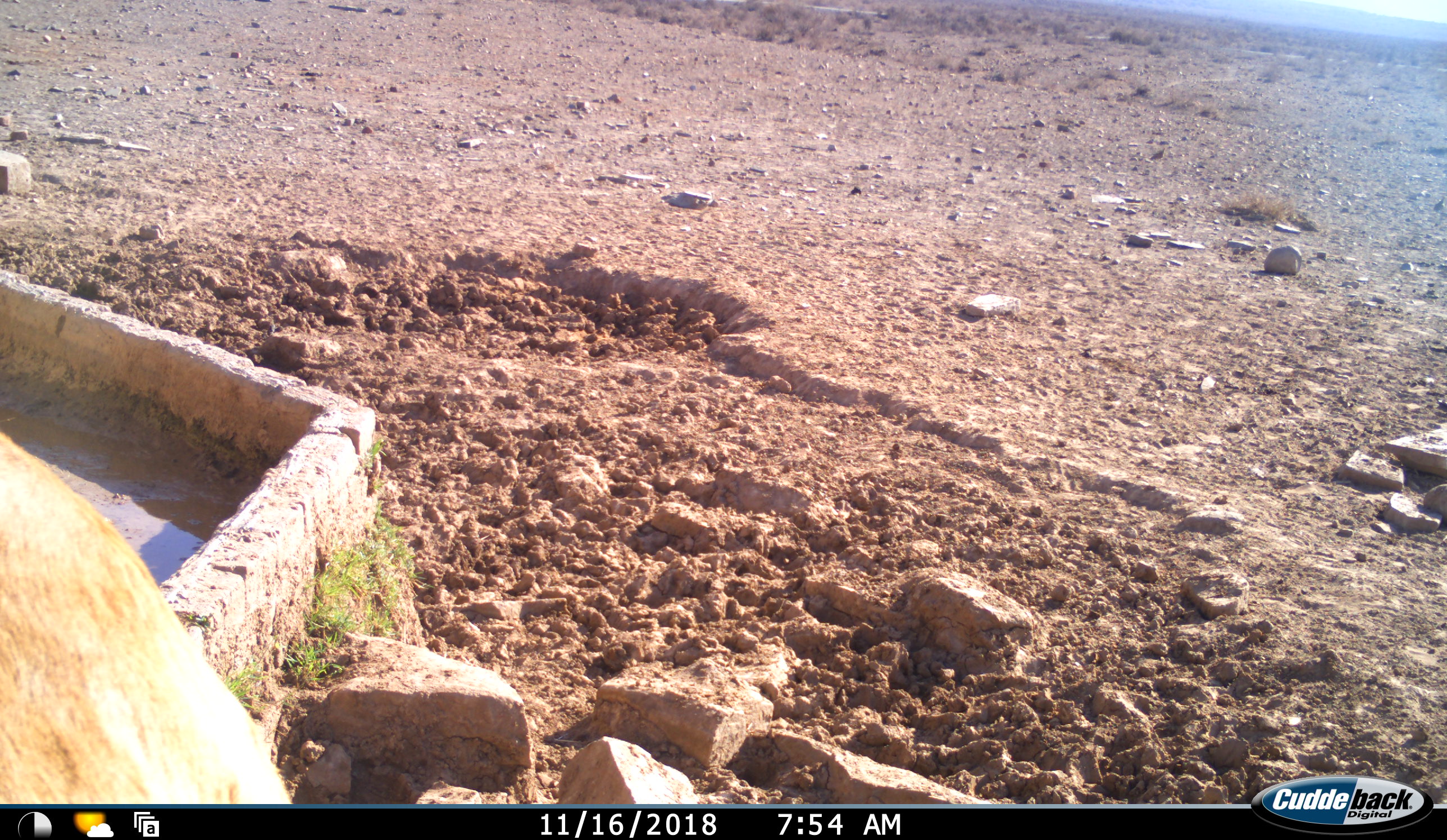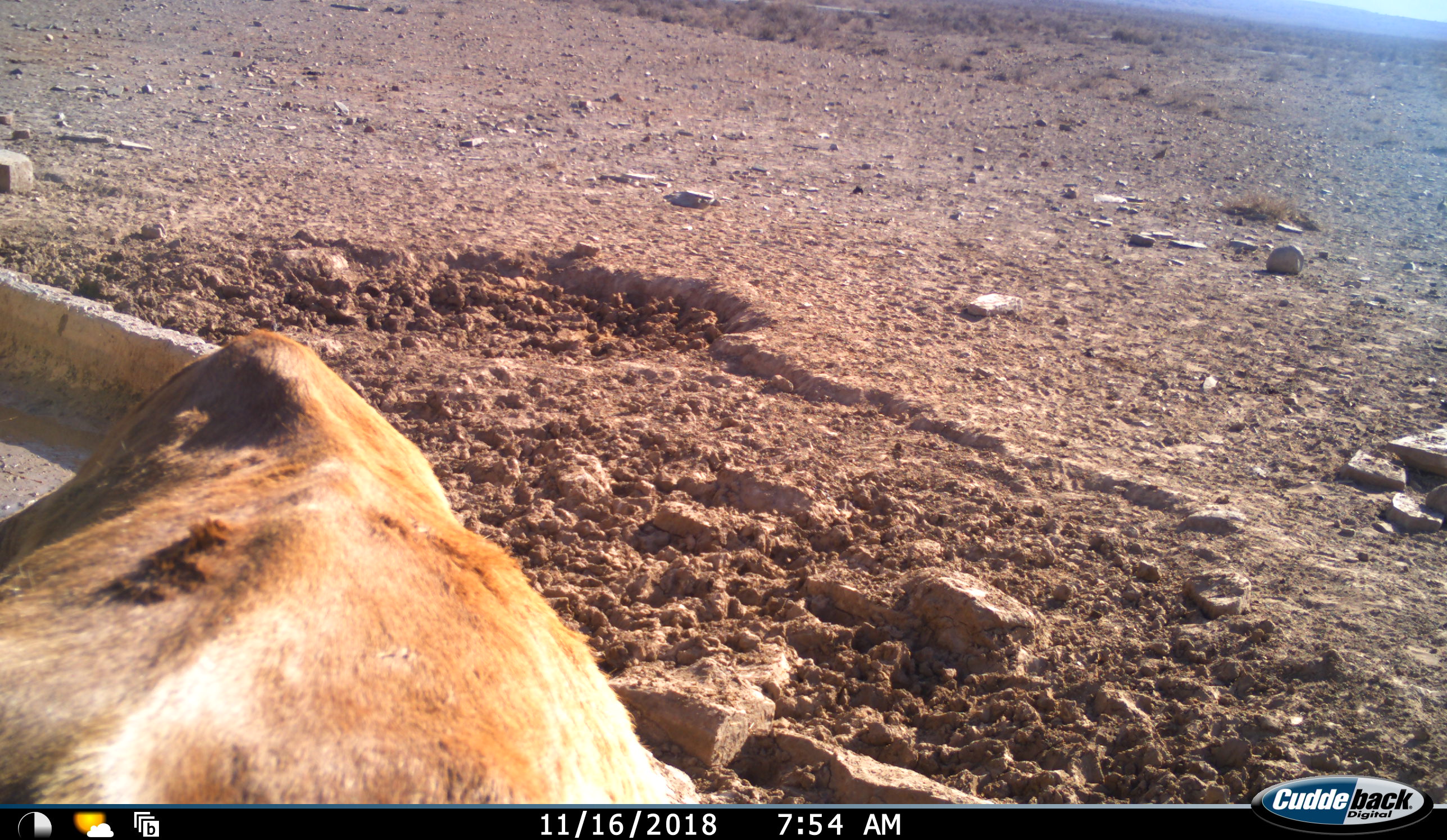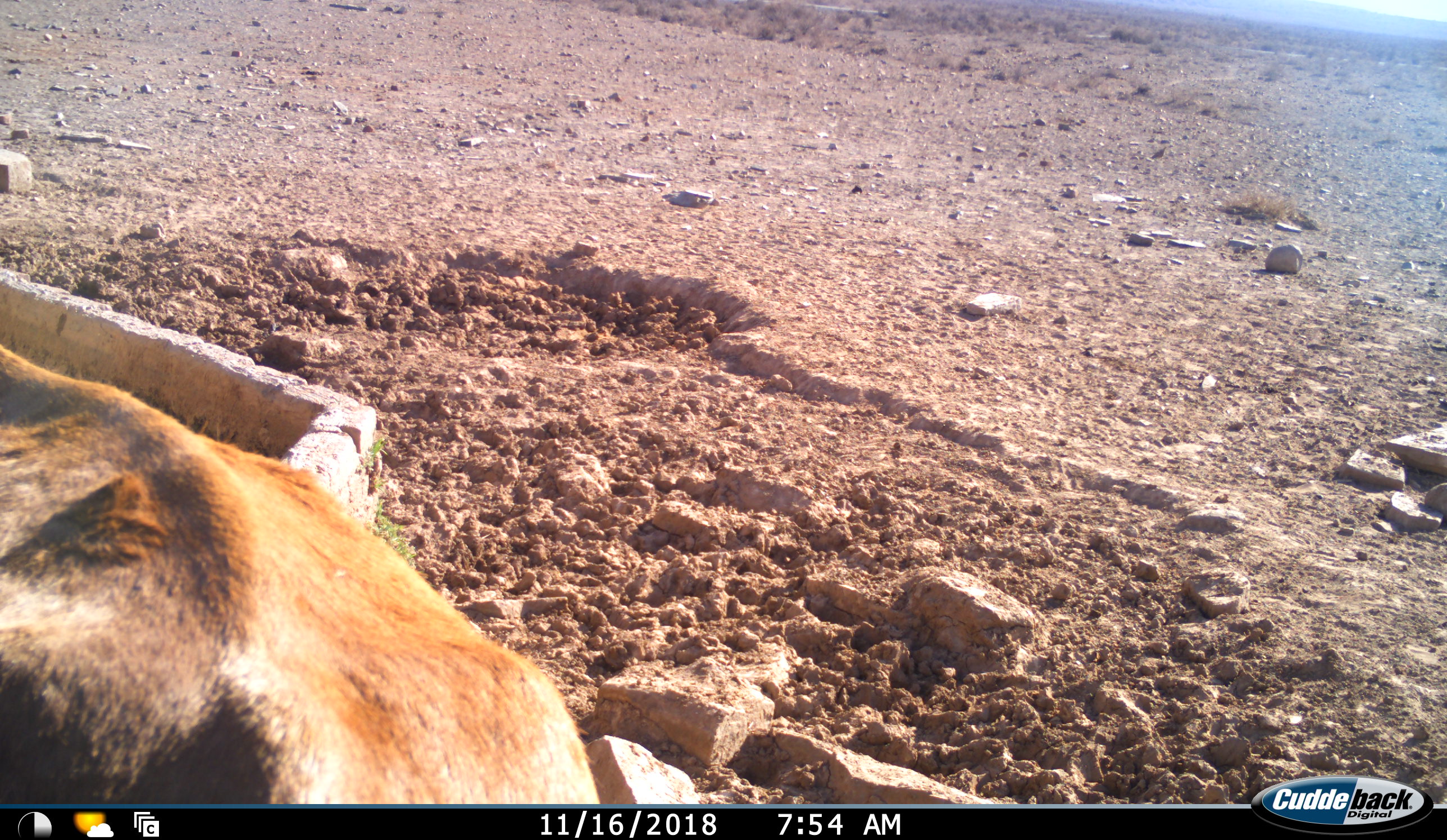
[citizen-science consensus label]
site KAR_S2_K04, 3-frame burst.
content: unidentified animal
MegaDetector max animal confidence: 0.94